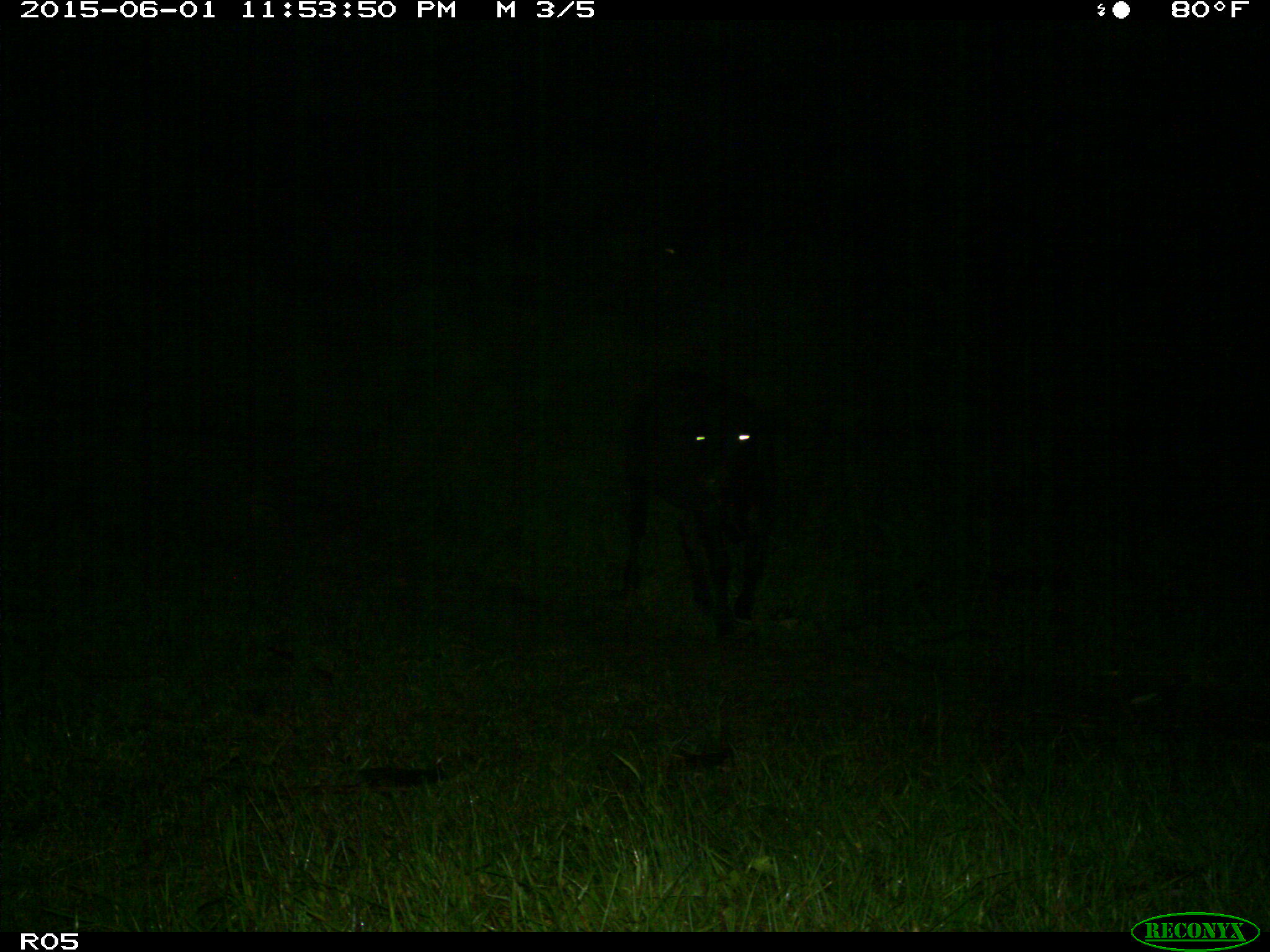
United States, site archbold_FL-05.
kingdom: Animalia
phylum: Chordata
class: Mammalia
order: Artiodactyla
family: Bovidae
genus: Bos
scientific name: Bos taurus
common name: domestic cow